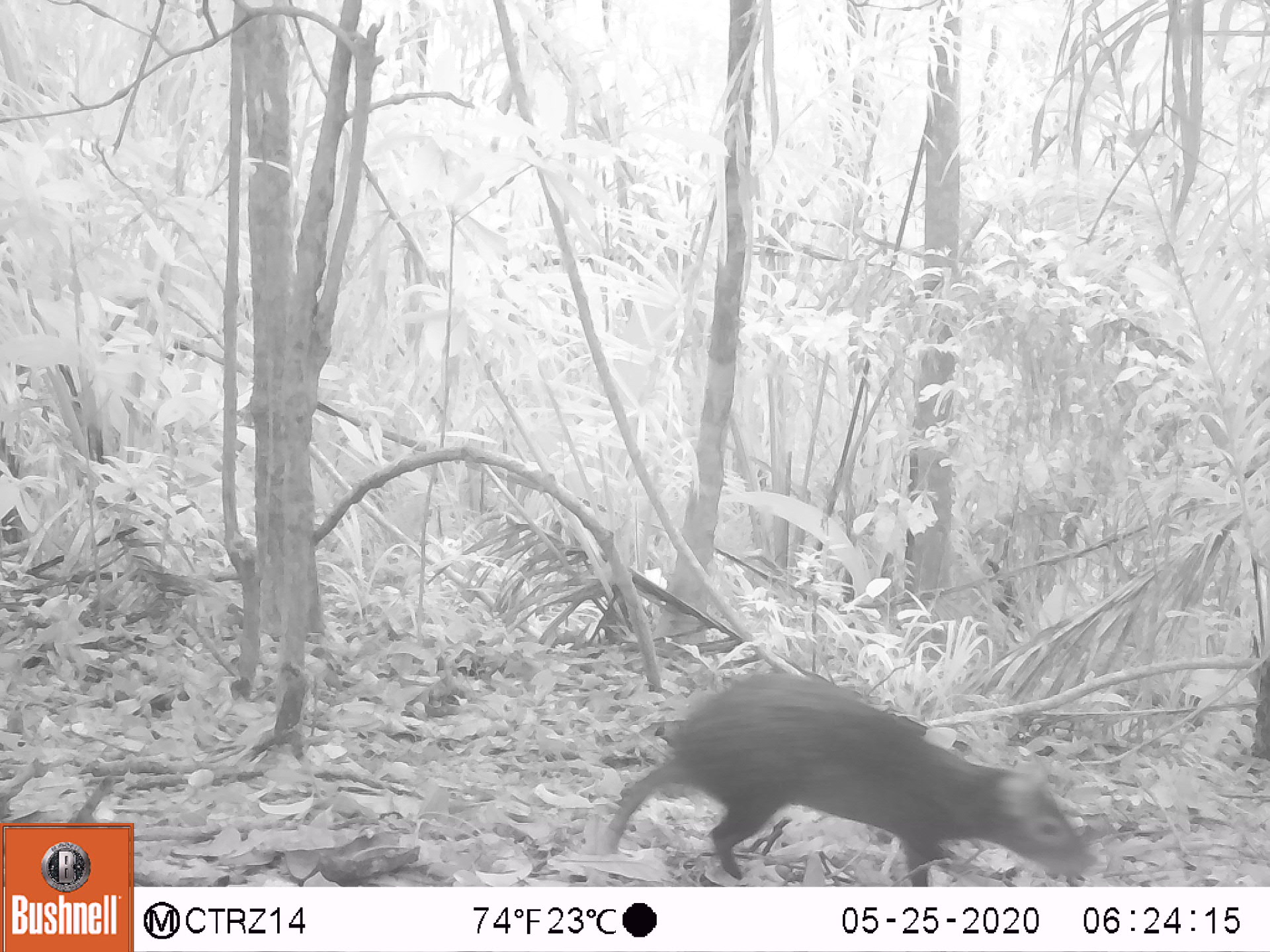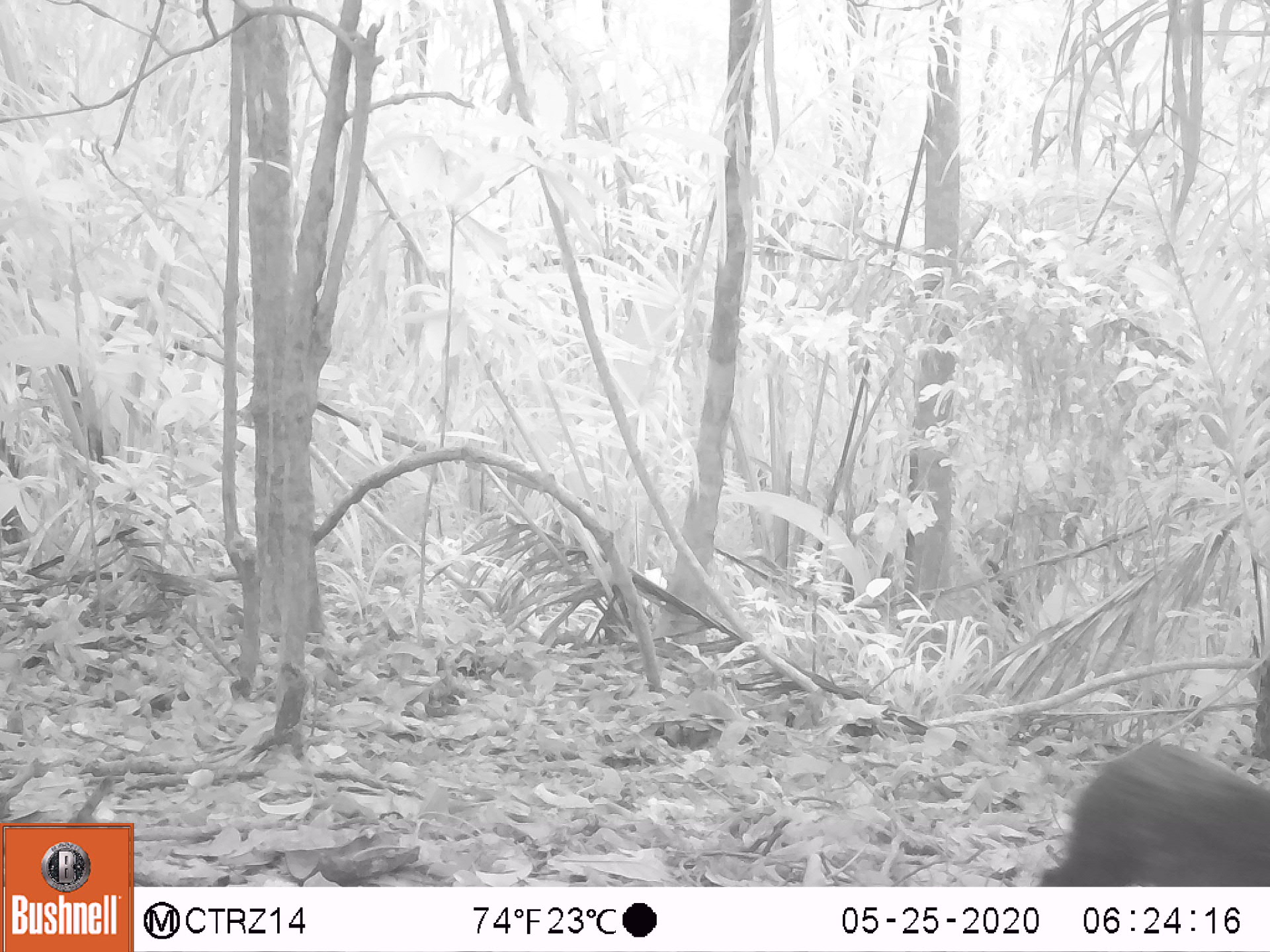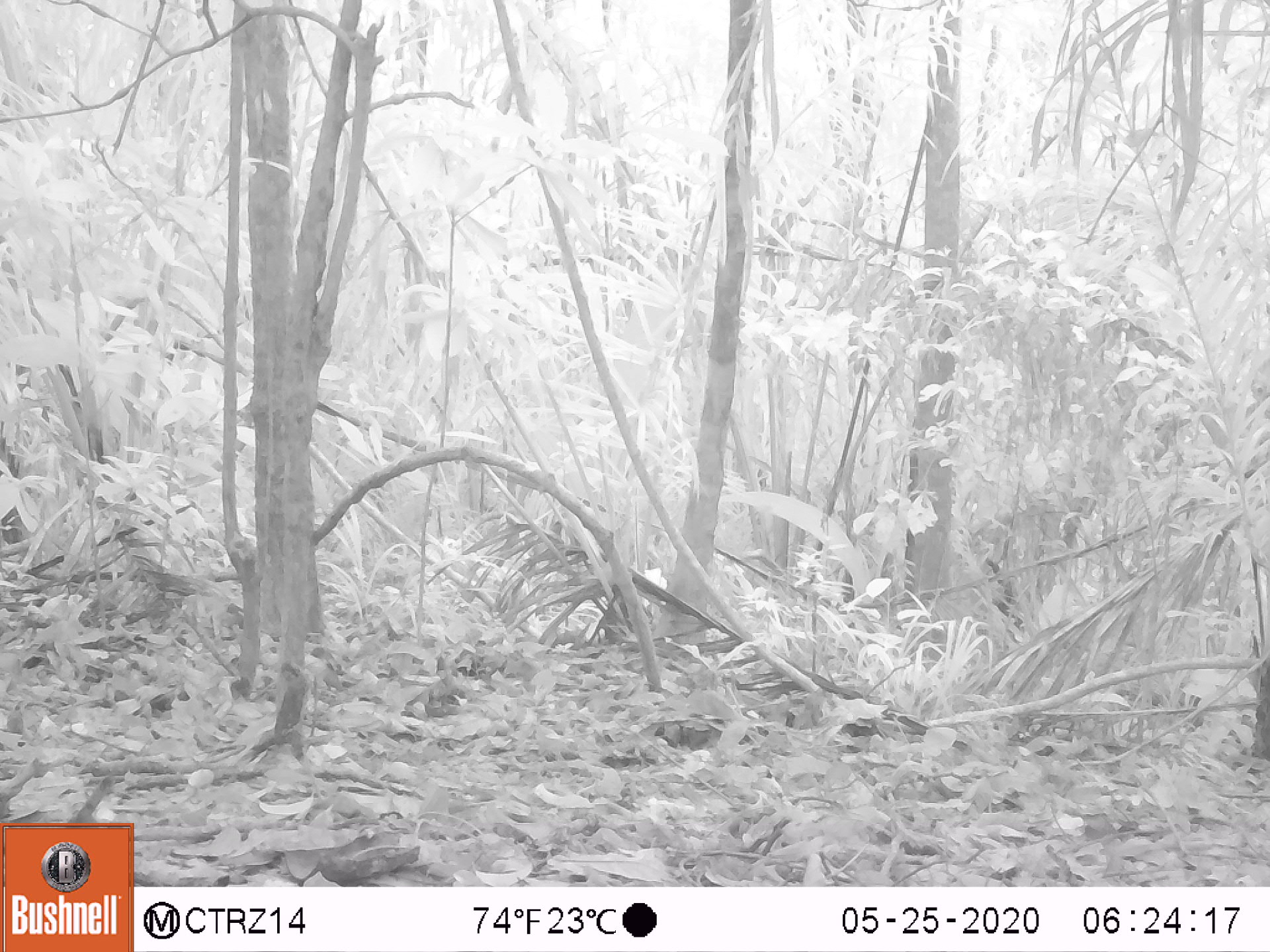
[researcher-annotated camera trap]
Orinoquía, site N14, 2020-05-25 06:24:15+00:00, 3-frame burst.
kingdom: Animalia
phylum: Chordata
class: Mammalia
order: Rodentia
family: Dasyproctidae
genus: Dasyprocta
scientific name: Dasyprocta fuliginosa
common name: black agouti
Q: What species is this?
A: Black agouti (Dasyprocta fuliginosa).